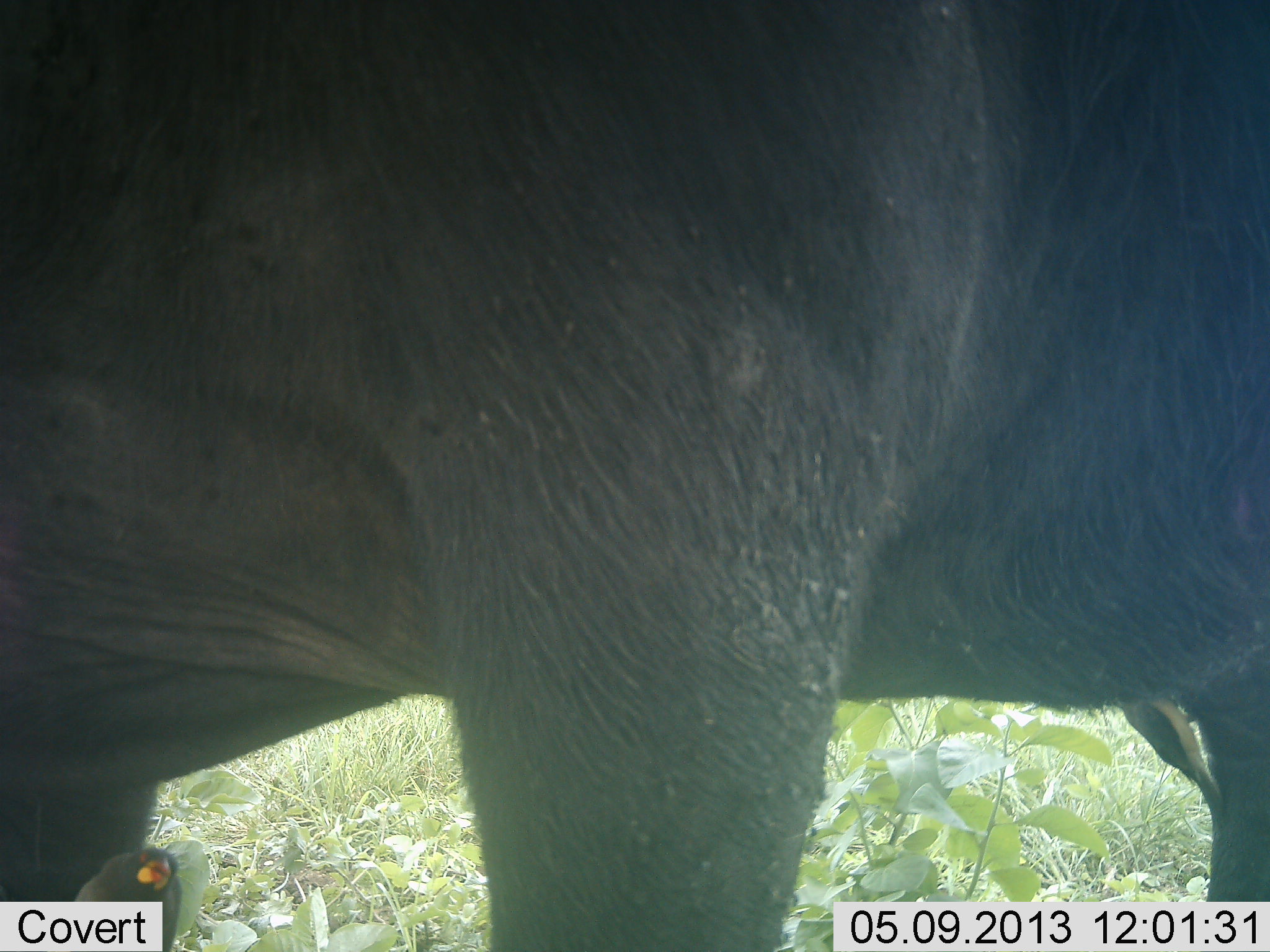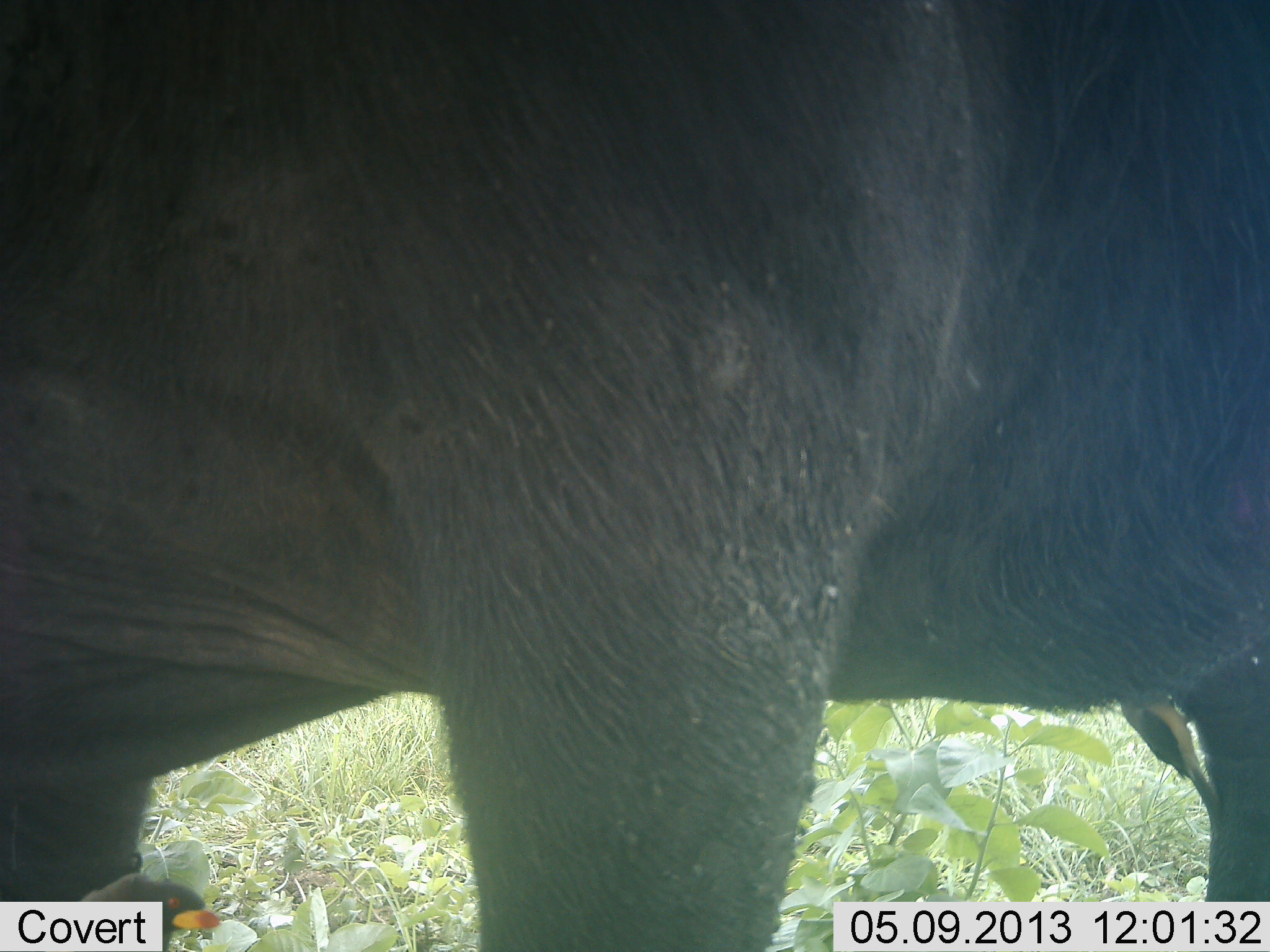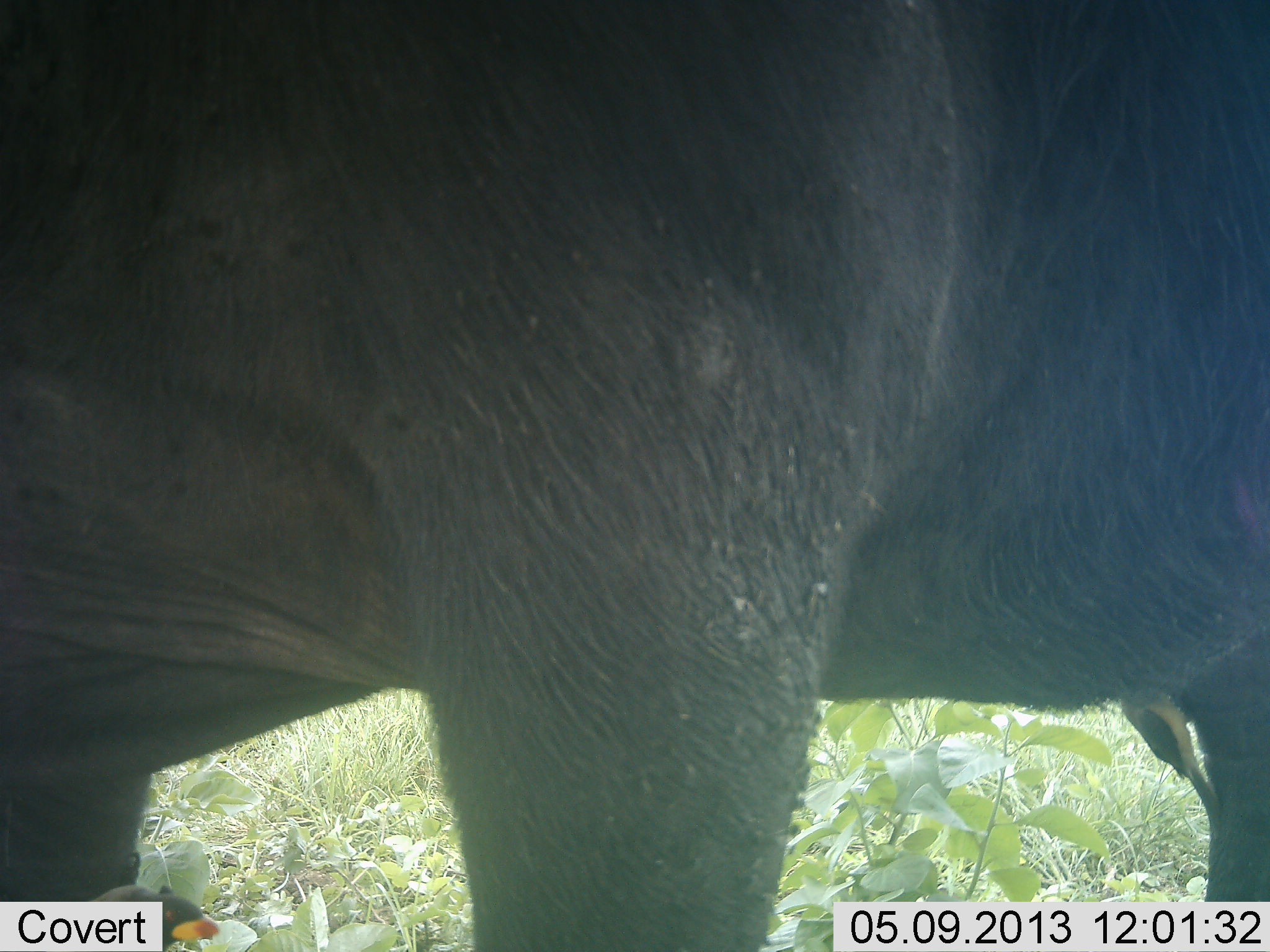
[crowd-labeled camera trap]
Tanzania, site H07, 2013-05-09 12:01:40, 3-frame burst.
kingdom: Animalia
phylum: Chordata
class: Mammalia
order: Artiodactyla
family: Bovidae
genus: Syncerus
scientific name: Syncerus caffer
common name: cape buffalo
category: buffalo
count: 1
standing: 94%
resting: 0%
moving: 6%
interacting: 0%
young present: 0%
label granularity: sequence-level